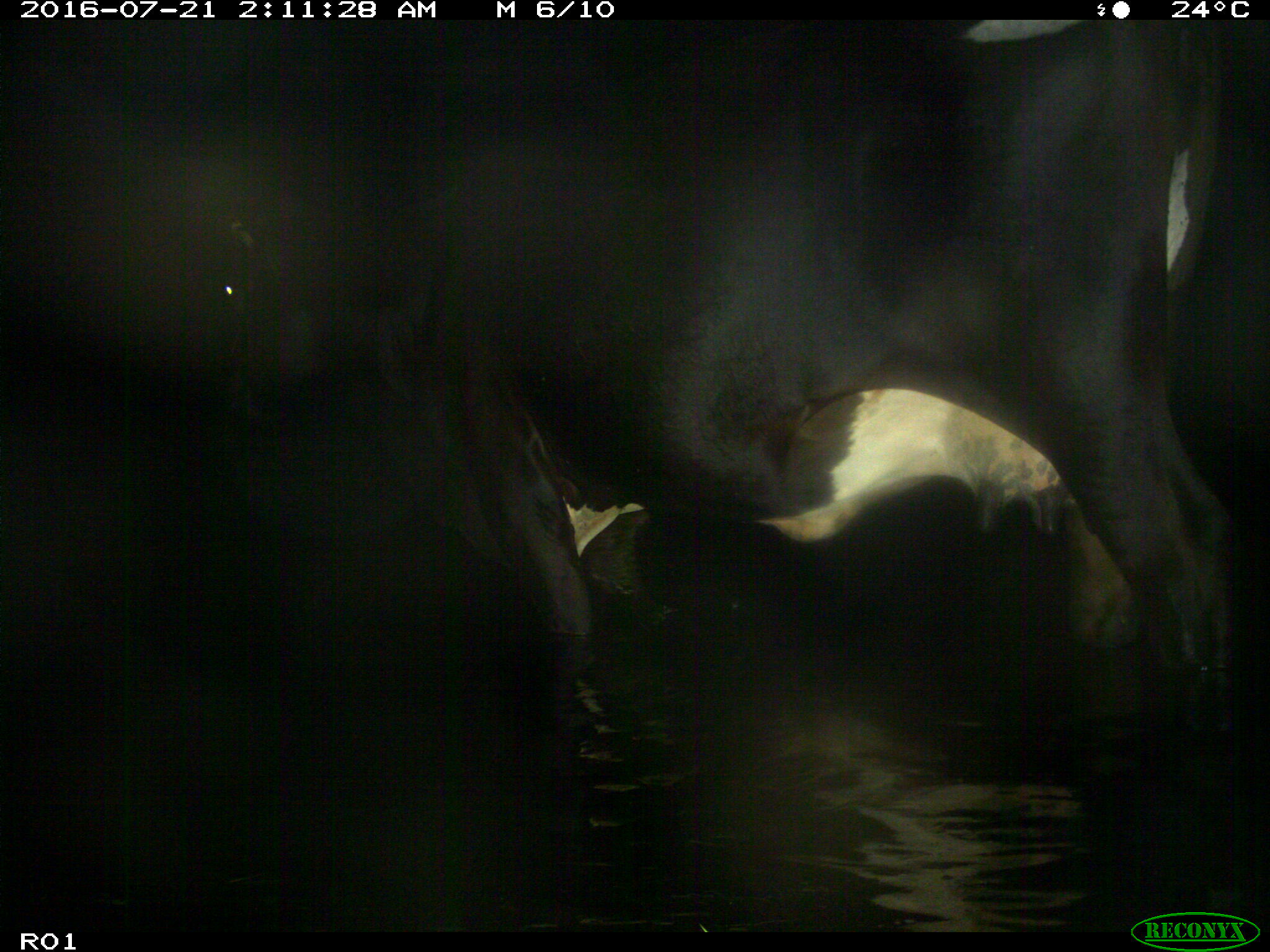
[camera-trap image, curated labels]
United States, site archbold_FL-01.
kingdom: Animalia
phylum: Chordata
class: Mammalia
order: Artiodactyla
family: Bovidae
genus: Bos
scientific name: Bos taurus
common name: domestic cow